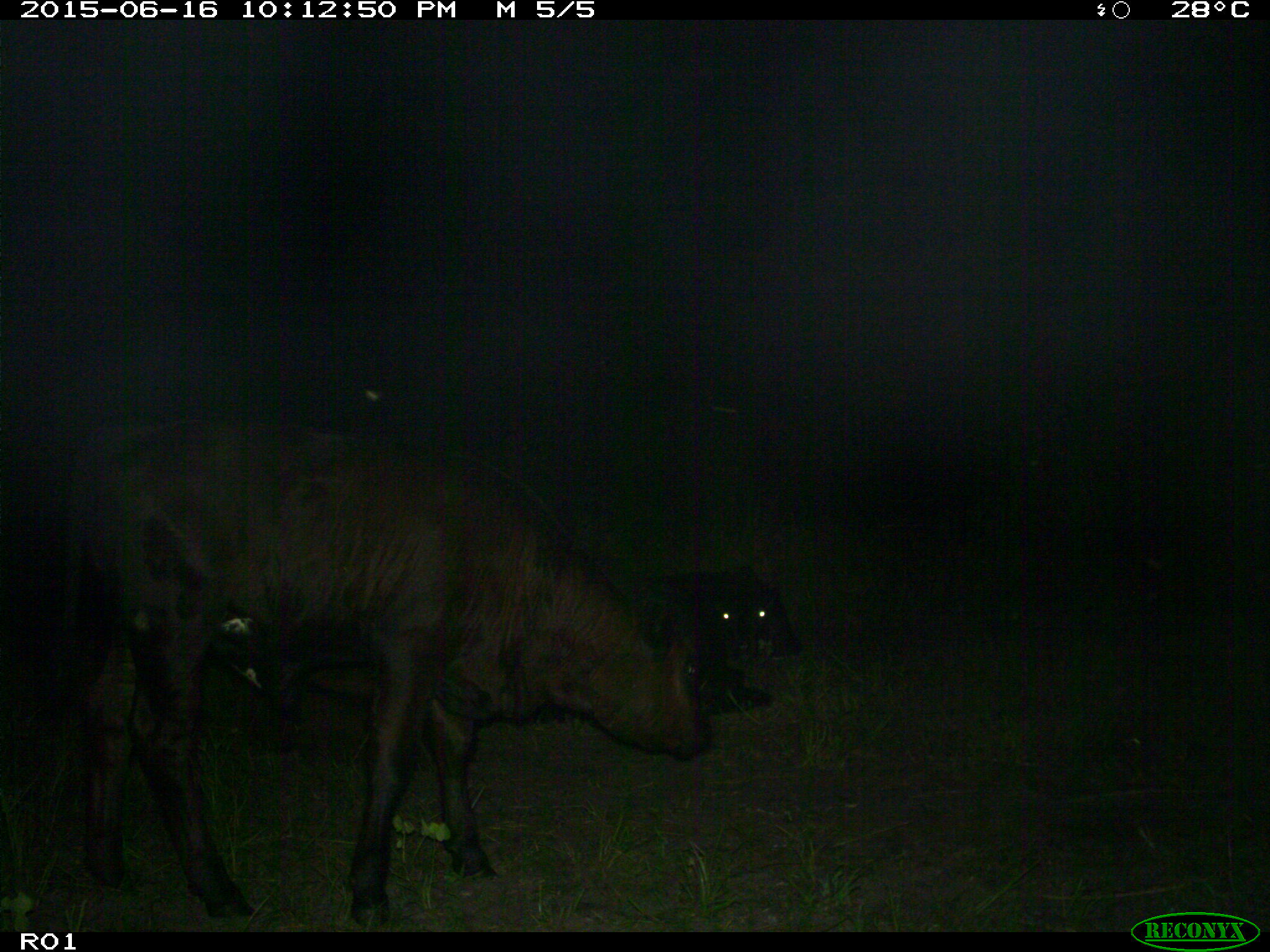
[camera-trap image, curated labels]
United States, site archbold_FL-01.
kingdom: Animalia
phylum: Chordata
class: Mammalia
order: Artiodactyla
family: Bovidae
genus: Bos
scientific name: Bos taurus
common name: domestic cow